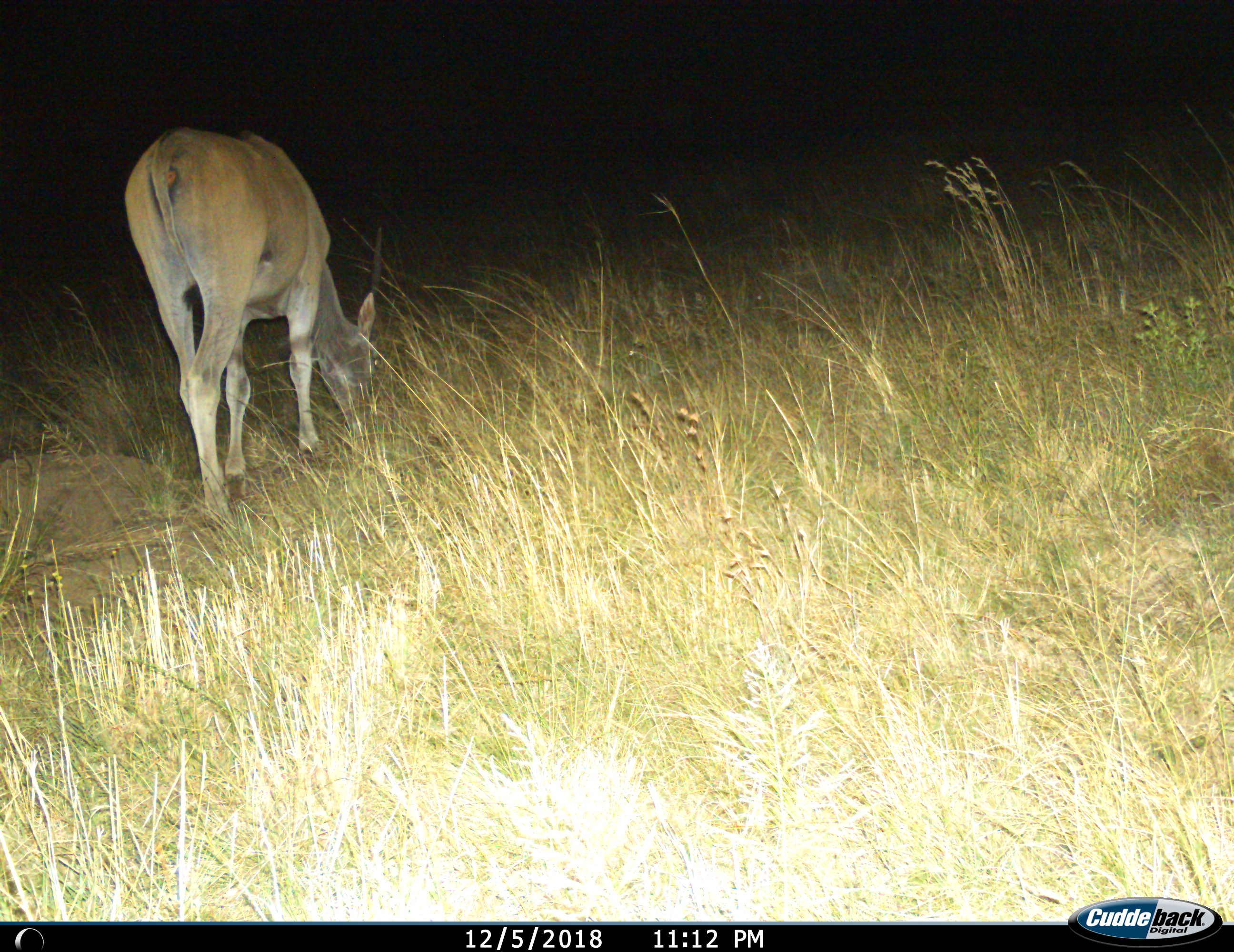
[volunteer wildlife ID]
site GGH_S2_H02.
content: unidentified animal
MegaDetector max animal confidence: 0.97